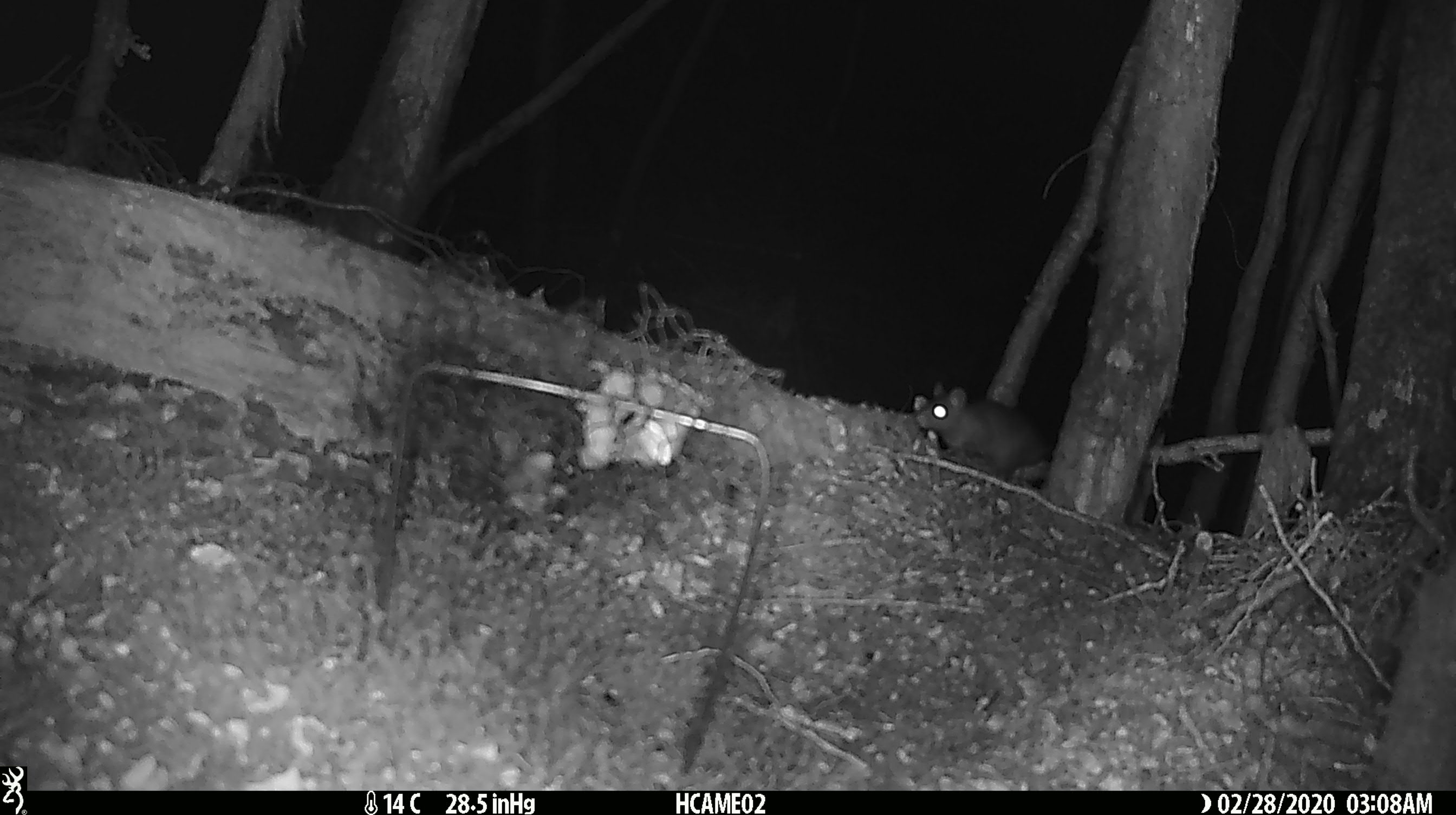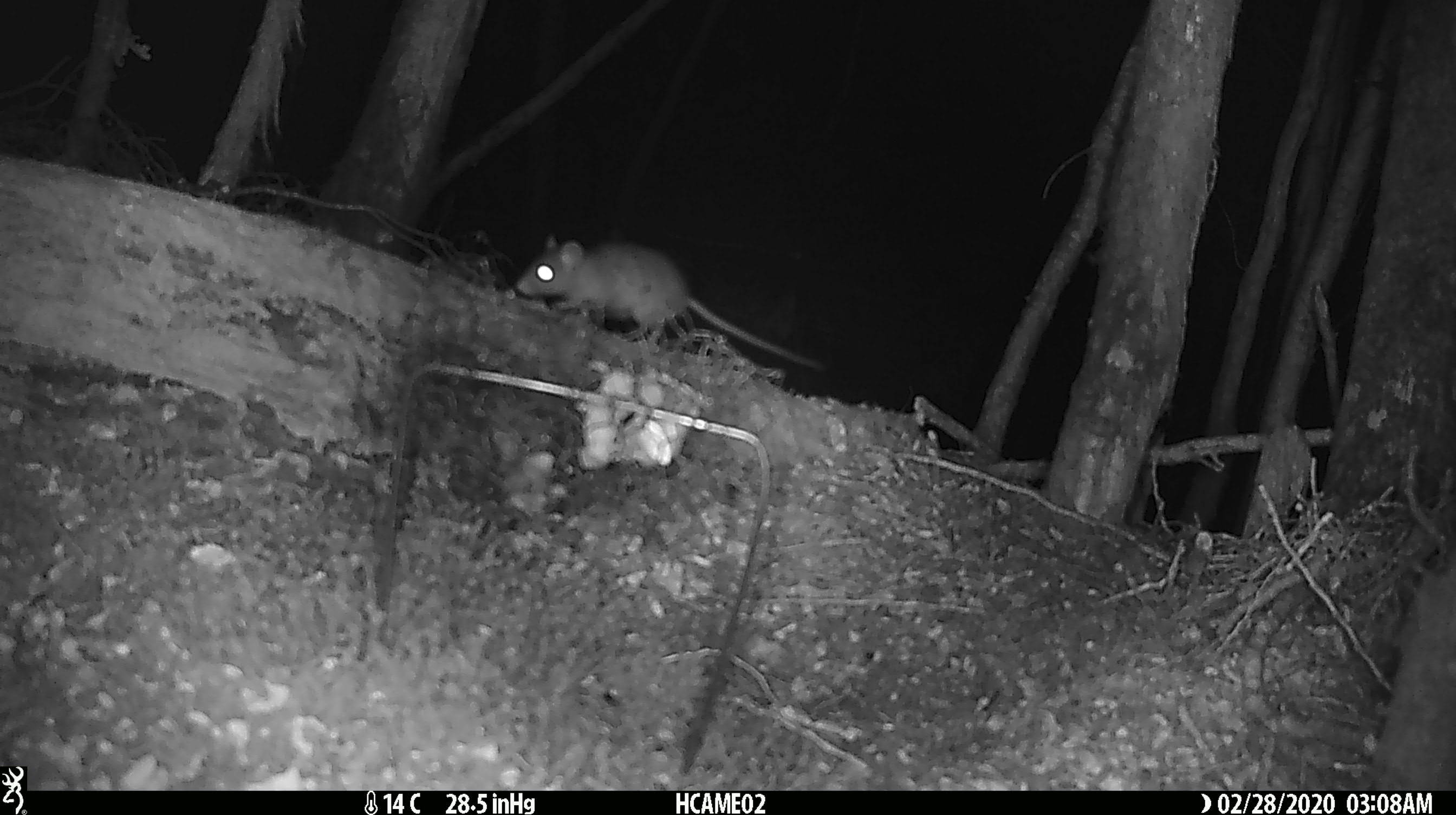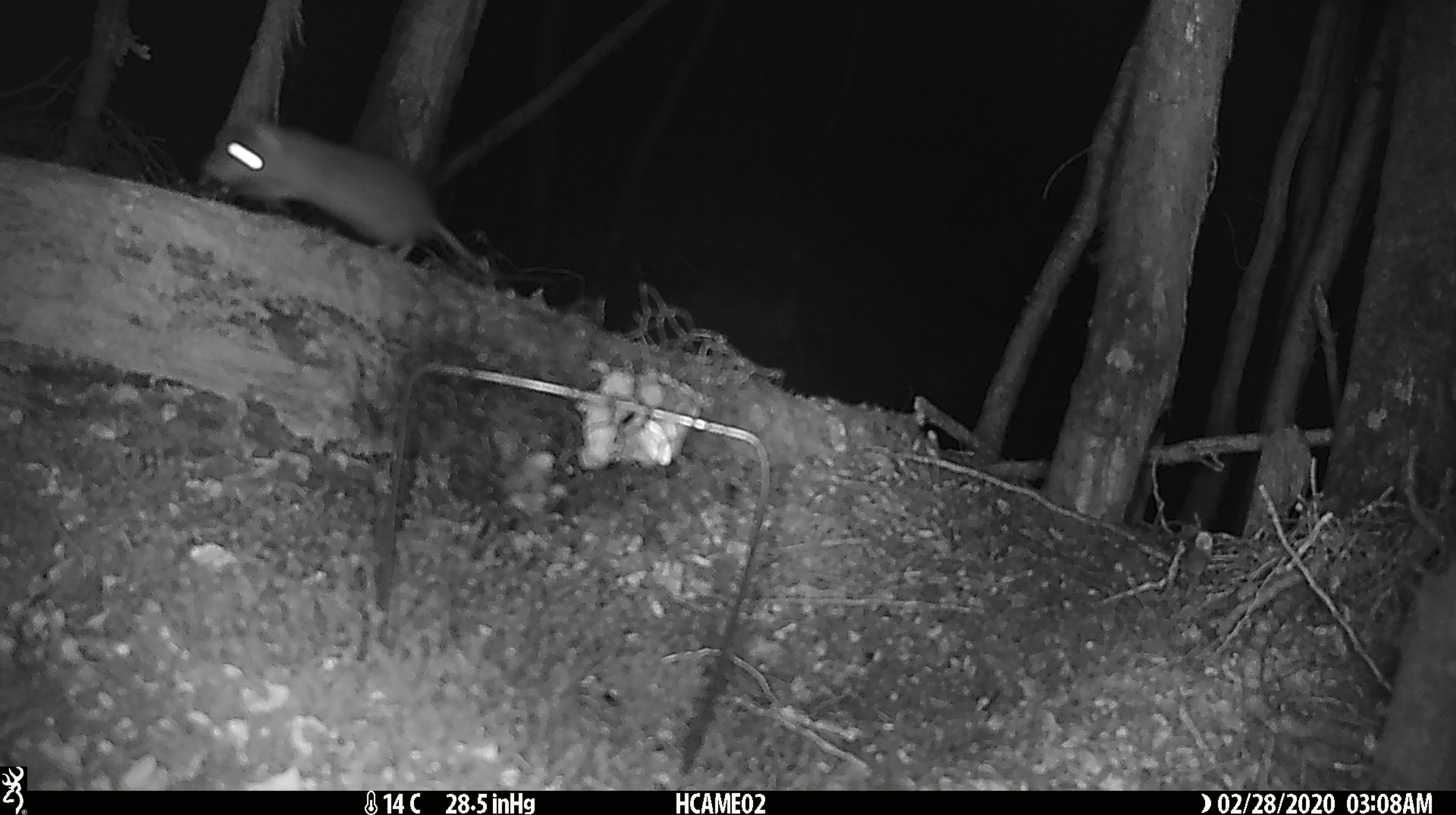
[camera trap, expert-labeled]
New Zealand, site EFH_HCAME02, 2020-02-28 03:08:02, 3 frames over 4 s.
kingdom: Animalia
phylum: Chordata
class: Mammalia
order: Rodentia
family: Muridae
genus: Rattus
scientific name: Rattus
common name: rat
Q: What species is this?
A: Rat (Rattus).